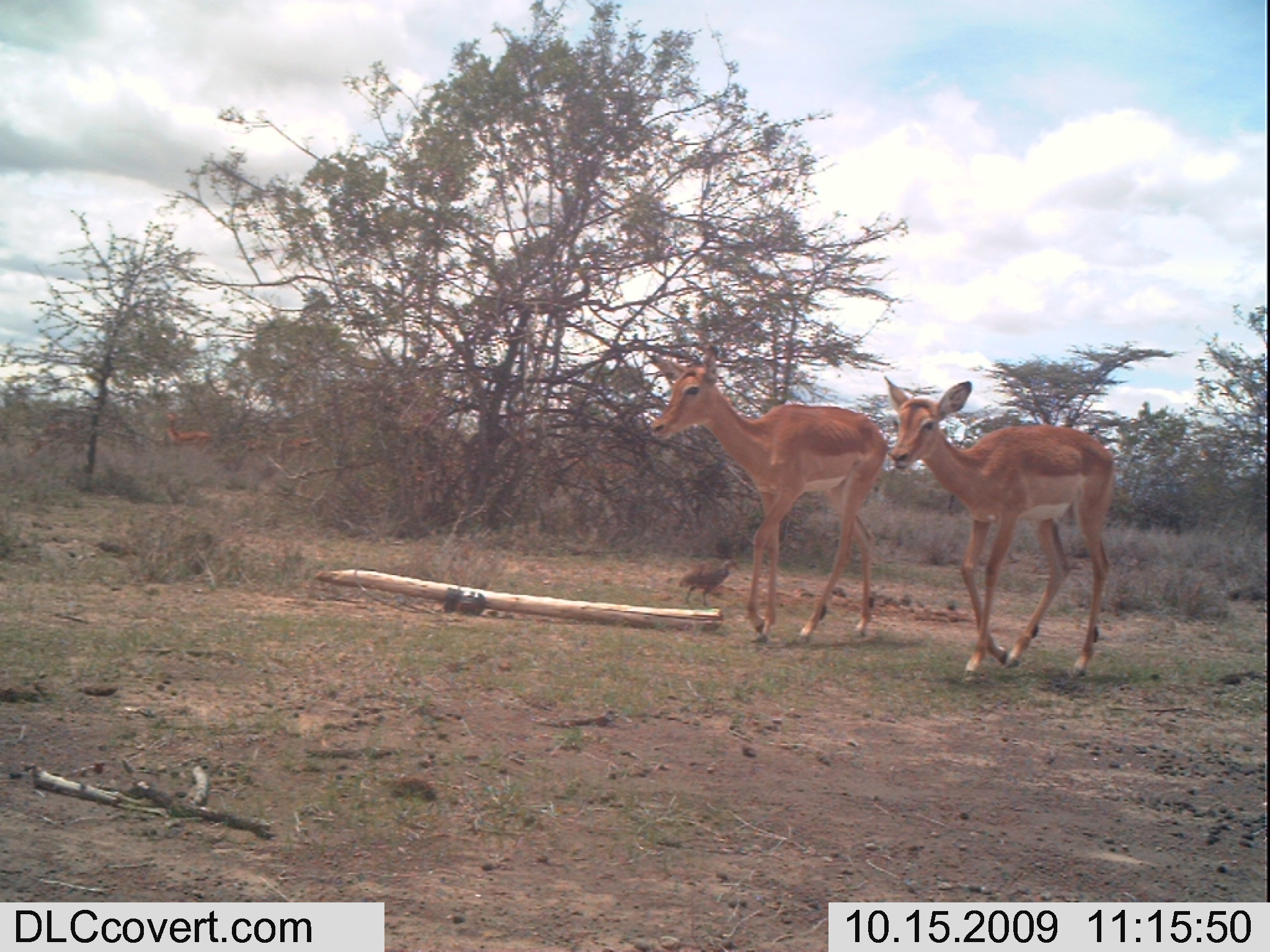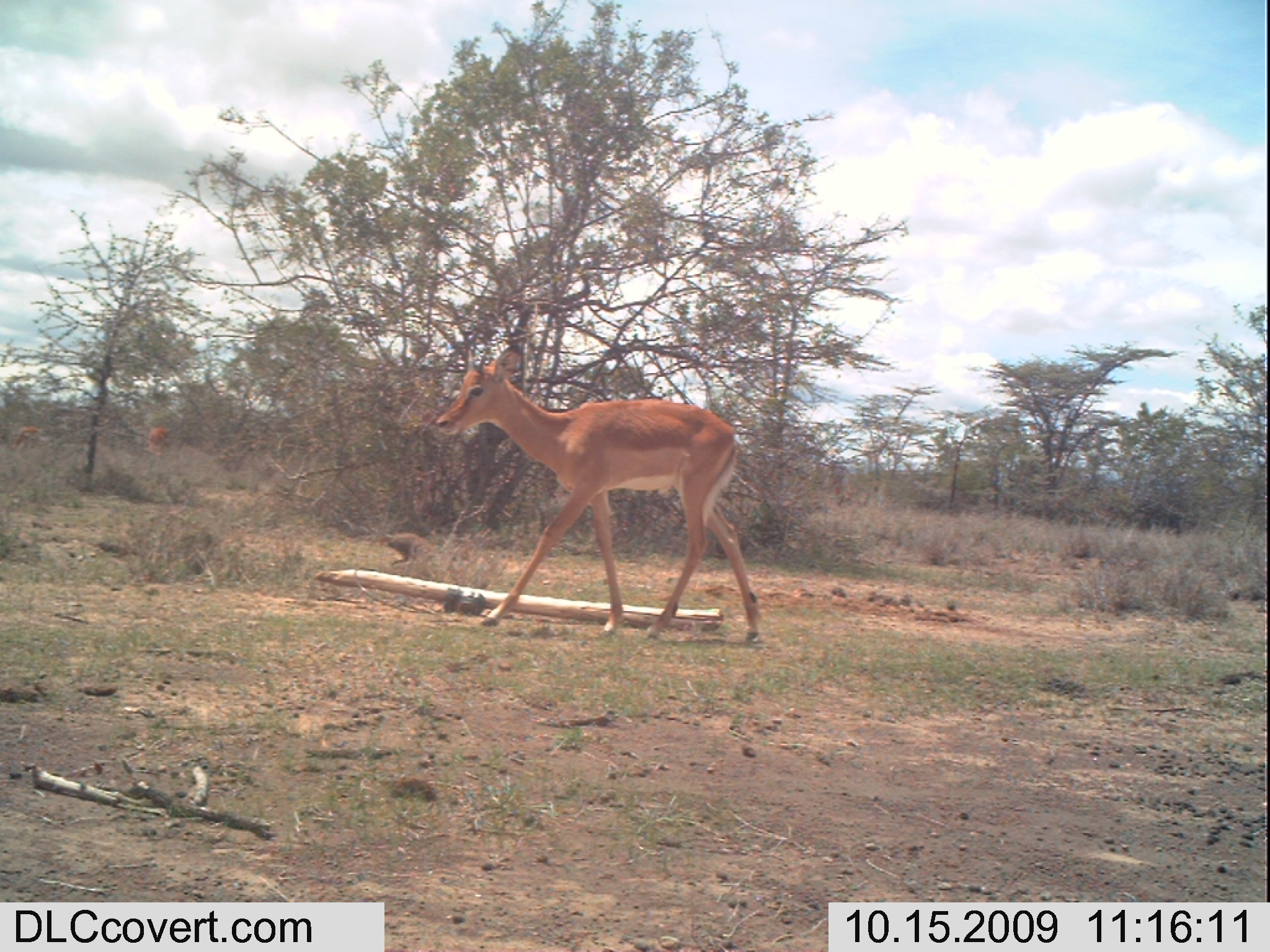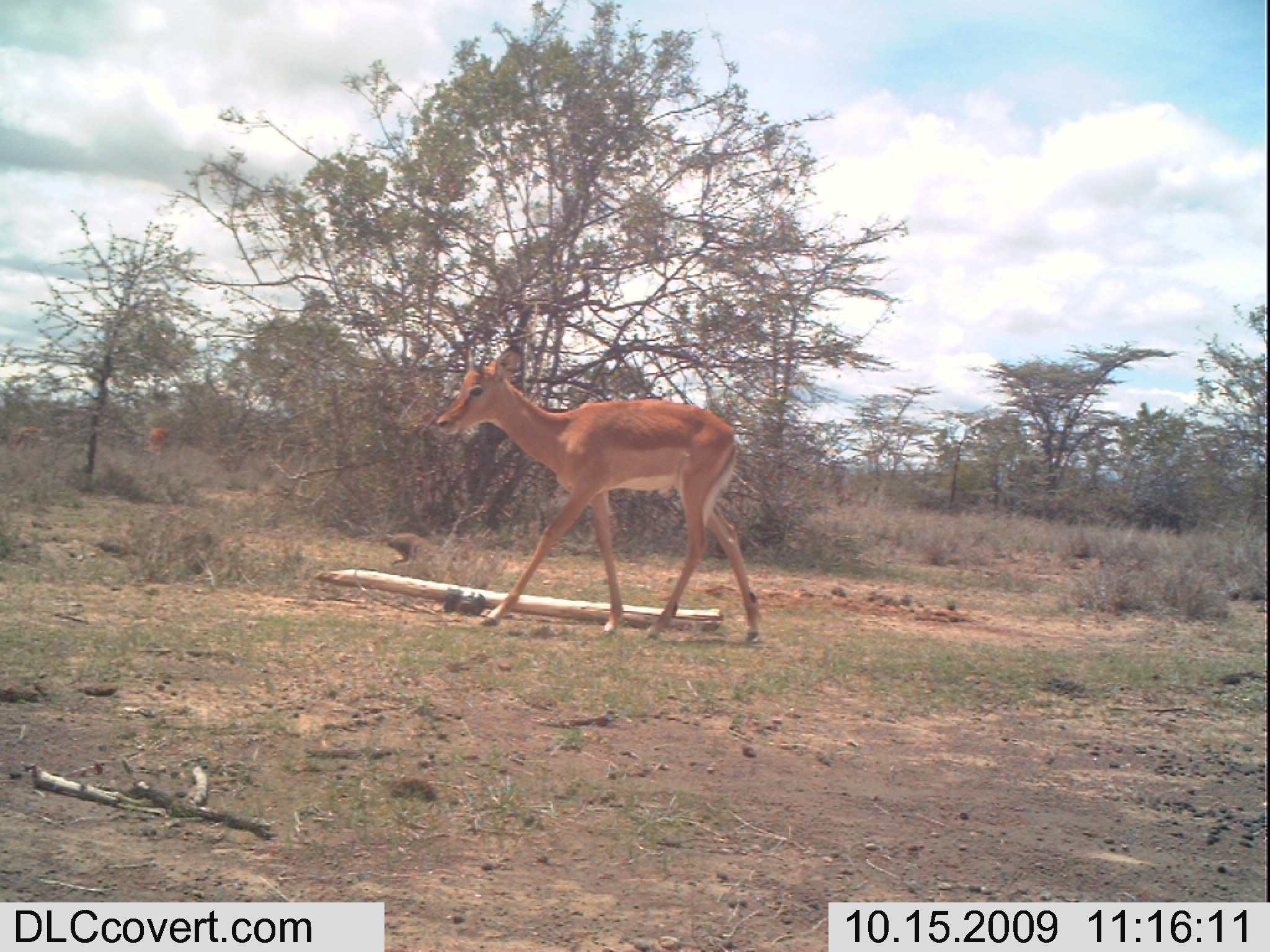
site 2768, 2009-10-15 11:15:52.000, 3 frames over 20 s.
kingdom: Animalia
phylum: Chordata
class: Aves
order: Galliformes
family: Phasianidae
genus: Pternistis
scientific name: Pternistis leucoscepus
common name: yellow-necked francolin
Pternistis leucoscepus (yellow-necked francolin), count 1.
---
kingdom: Animalia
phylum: Chordata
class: Mammalia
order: Artiodactyla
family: Bovidae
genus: Aepyceros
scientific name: Aepyceros melampus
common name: impala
Aepyceros melampus (impala), count 3.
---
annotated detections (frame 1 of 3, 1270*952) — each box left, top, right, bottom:
pternistis leucoscepus: 646, 339, 888, 645; 879, 373, 1118, 682; 676, 558, 738, 608; 162, 411, 213, 452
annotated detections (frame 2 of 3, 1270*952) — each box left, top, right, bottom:
aepyceros melampus: 434, 338, 773, 648; 377, 532, 433, 567; 144, 425, 171, 459; 10, 425, 40, 451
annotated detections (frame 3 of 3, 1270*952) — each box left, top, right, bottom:
pternistis leucoscepus: 432, 344, 763, 643; 373, 528, 434, 570; 7, 423, 44, 453; 143, 424, 173, 458